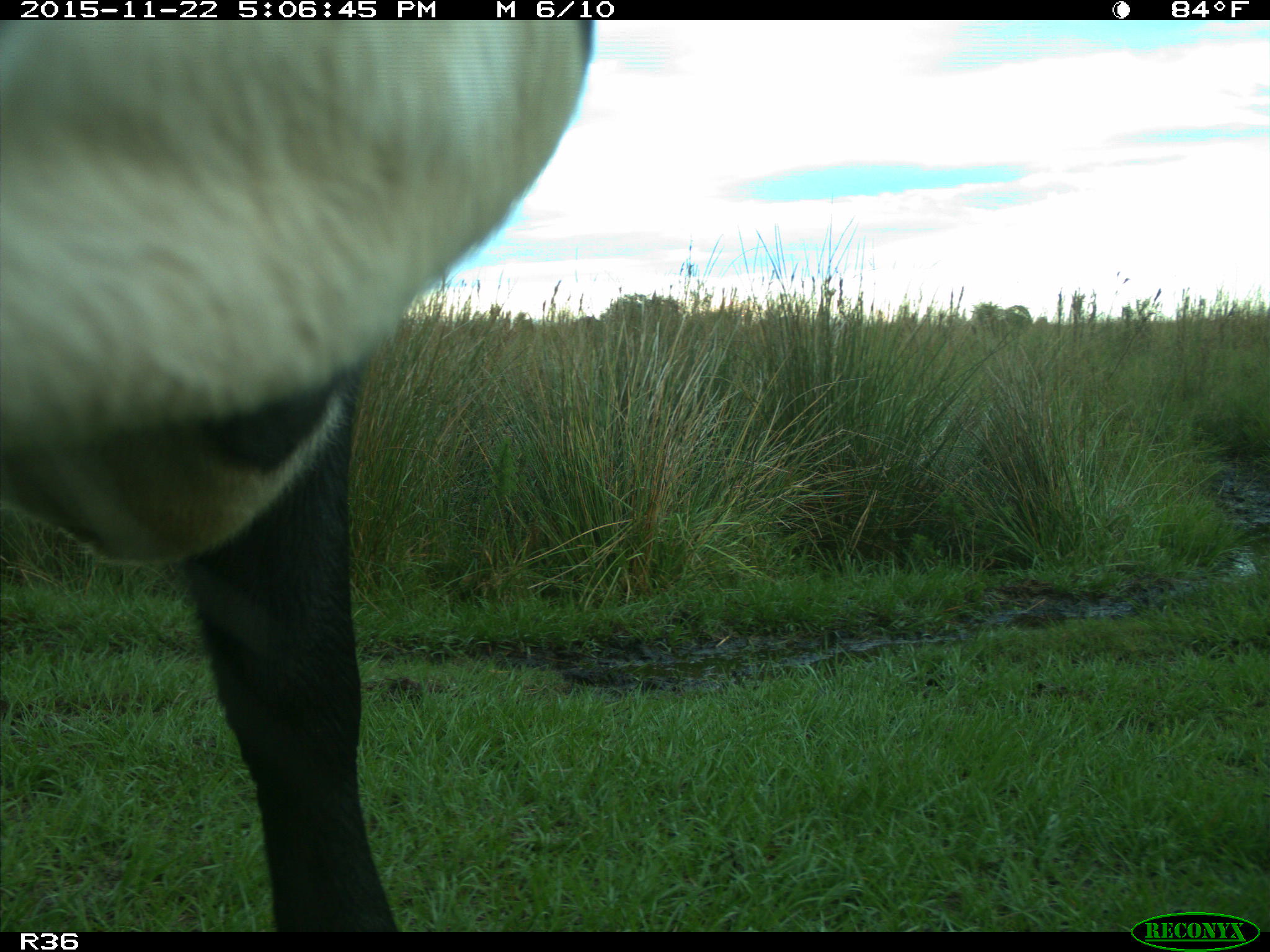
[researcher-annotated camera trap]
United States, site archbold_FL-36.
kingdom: Animalia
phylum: Chordata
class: Mammalia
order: Artiodactyla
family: Bovidae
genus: Bos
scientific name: Bos taurus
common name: domestic cow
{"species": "Bos taurus (domestic cow)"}